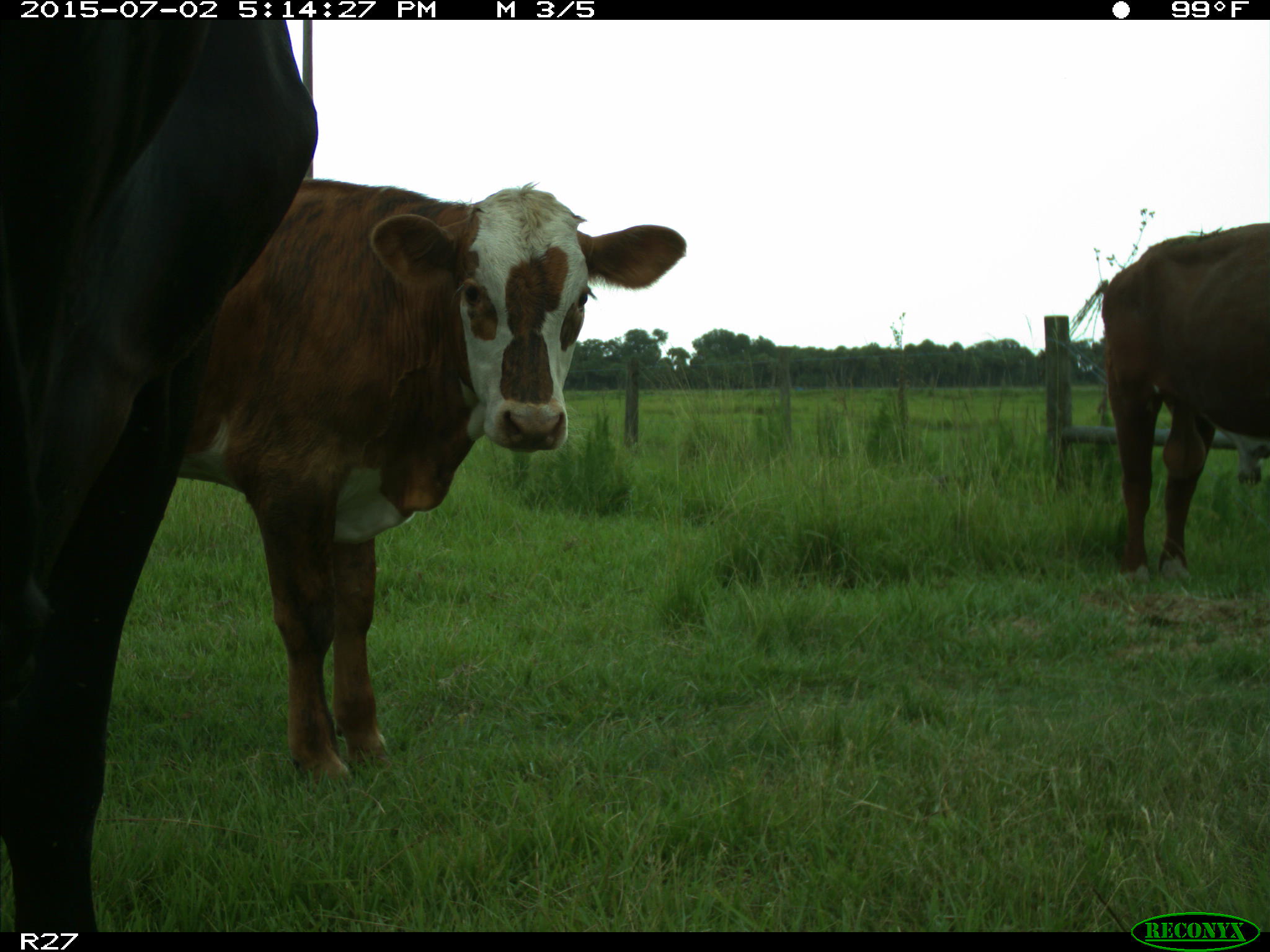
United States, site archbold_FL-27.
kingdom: Animalia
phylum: Chordata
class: Mammalia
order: Artiodactyla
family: Bovidae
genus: Bos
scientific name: Bos taurus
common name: domestic cow